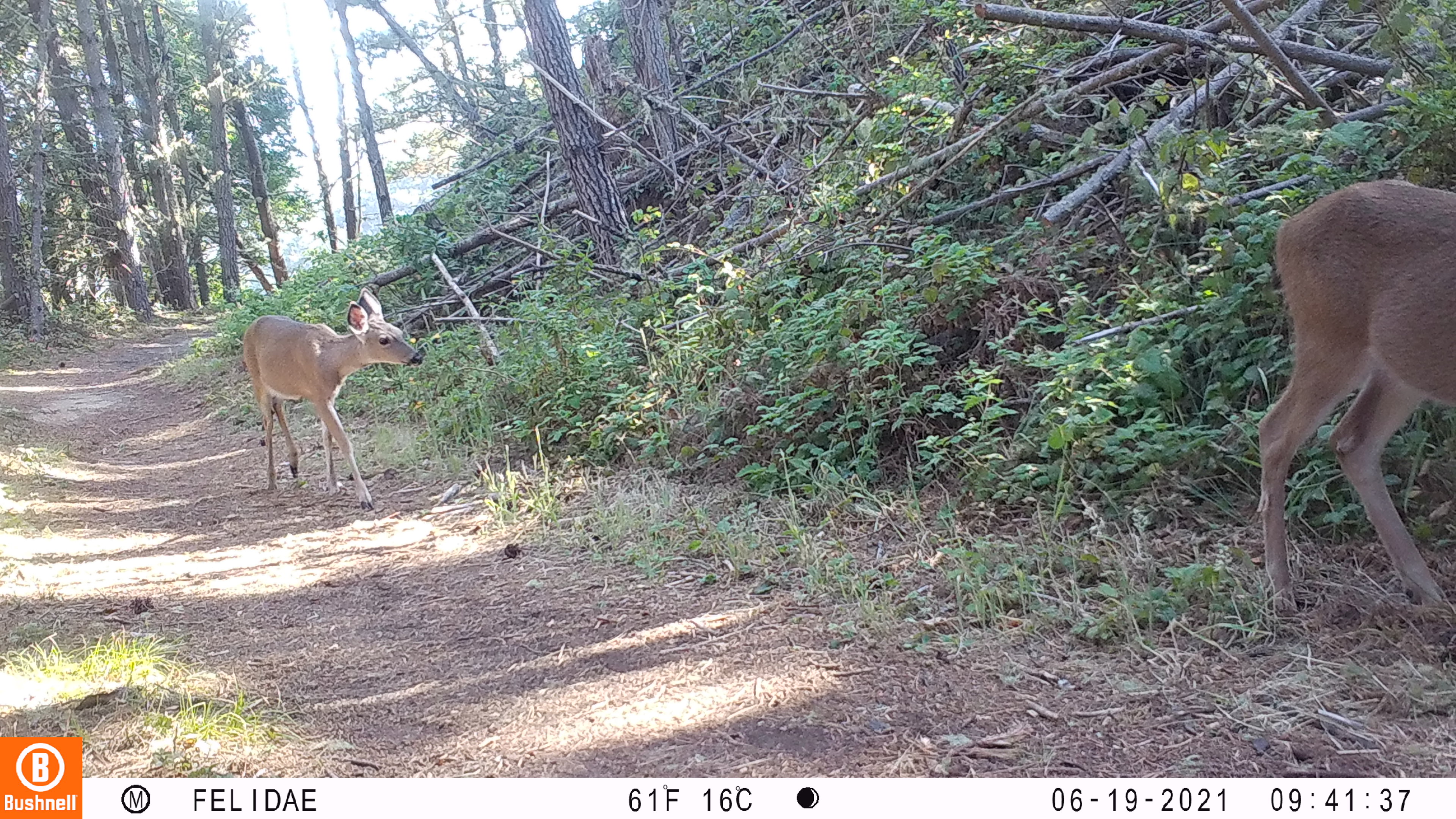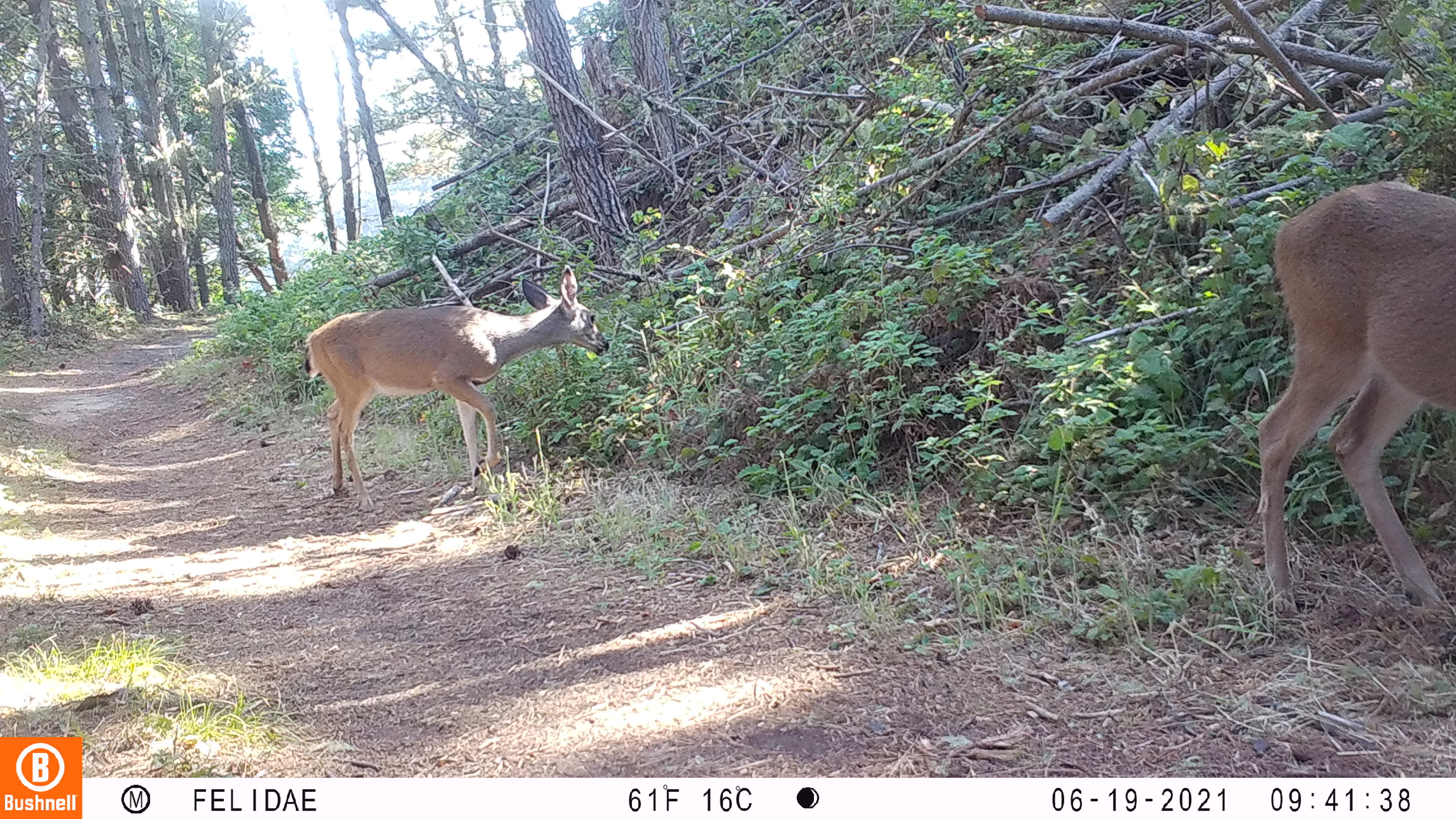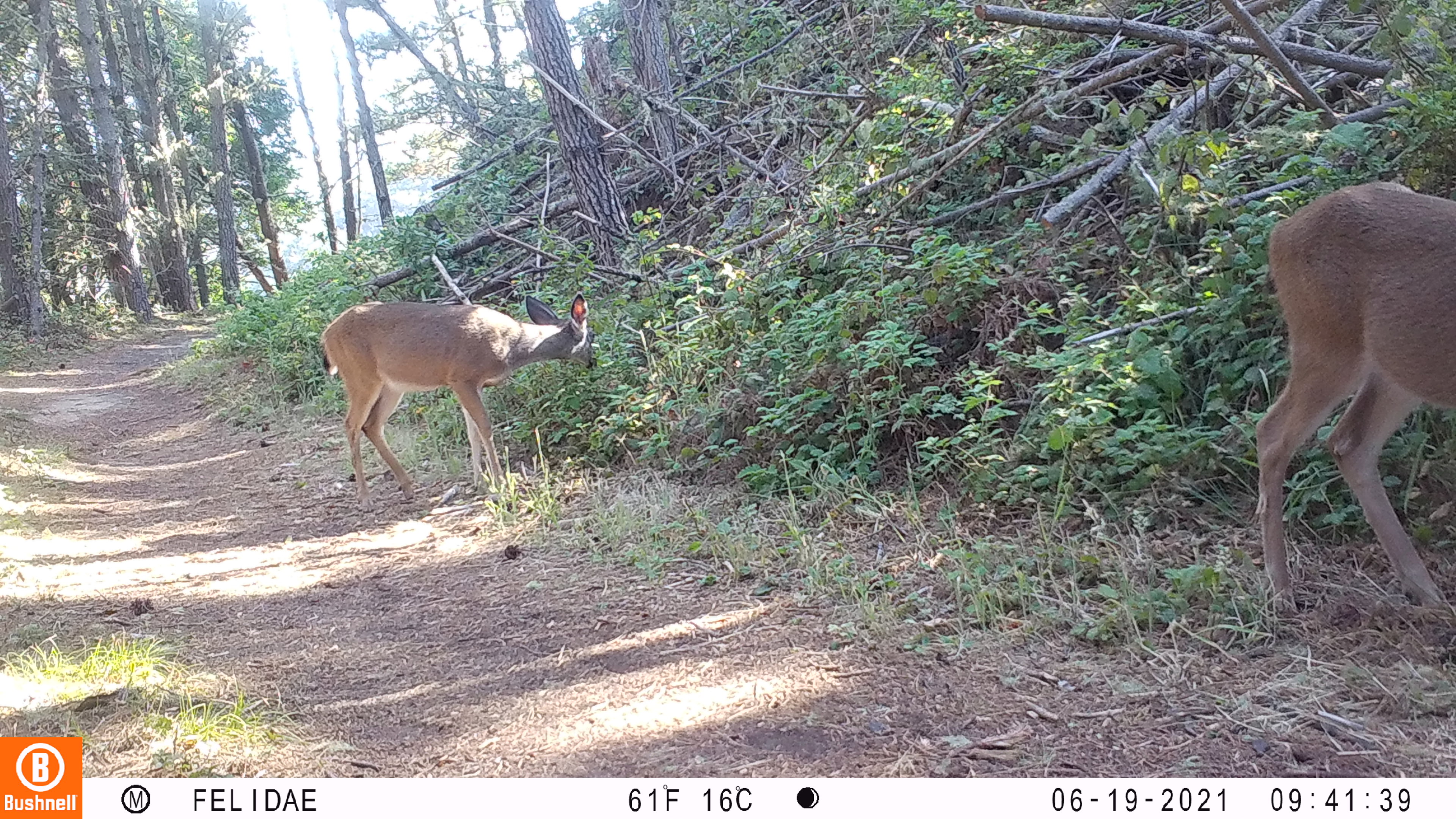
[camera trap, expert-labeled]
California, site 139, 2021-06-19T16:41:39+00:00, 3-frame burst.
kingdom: Animalia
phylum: Chordata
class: Mammalia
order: Artiodactyla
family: Cervidae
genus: Odocoileus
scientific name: Odocoileus hemionus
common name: mule deer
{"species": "mule deer (Odocoileus hemionus)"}